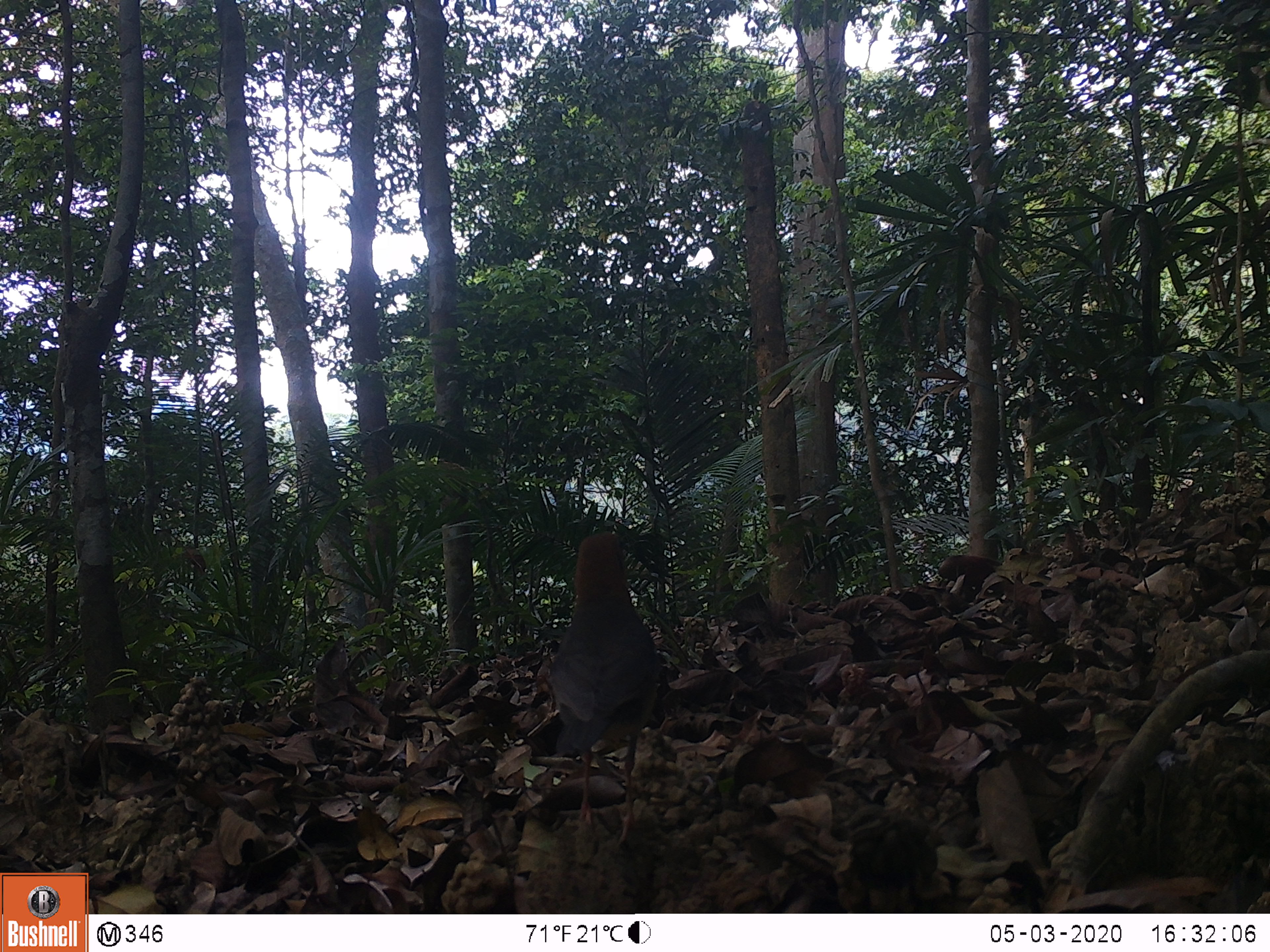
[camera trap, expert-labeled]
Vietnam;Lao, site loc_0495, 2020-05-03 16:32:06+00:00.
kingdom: Animalia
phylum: Chordata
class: Aves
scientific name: Aves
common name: bird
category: unidentified bird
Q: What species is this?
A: Unidentified bird (bird) (Aves).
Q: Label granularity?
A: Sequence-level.